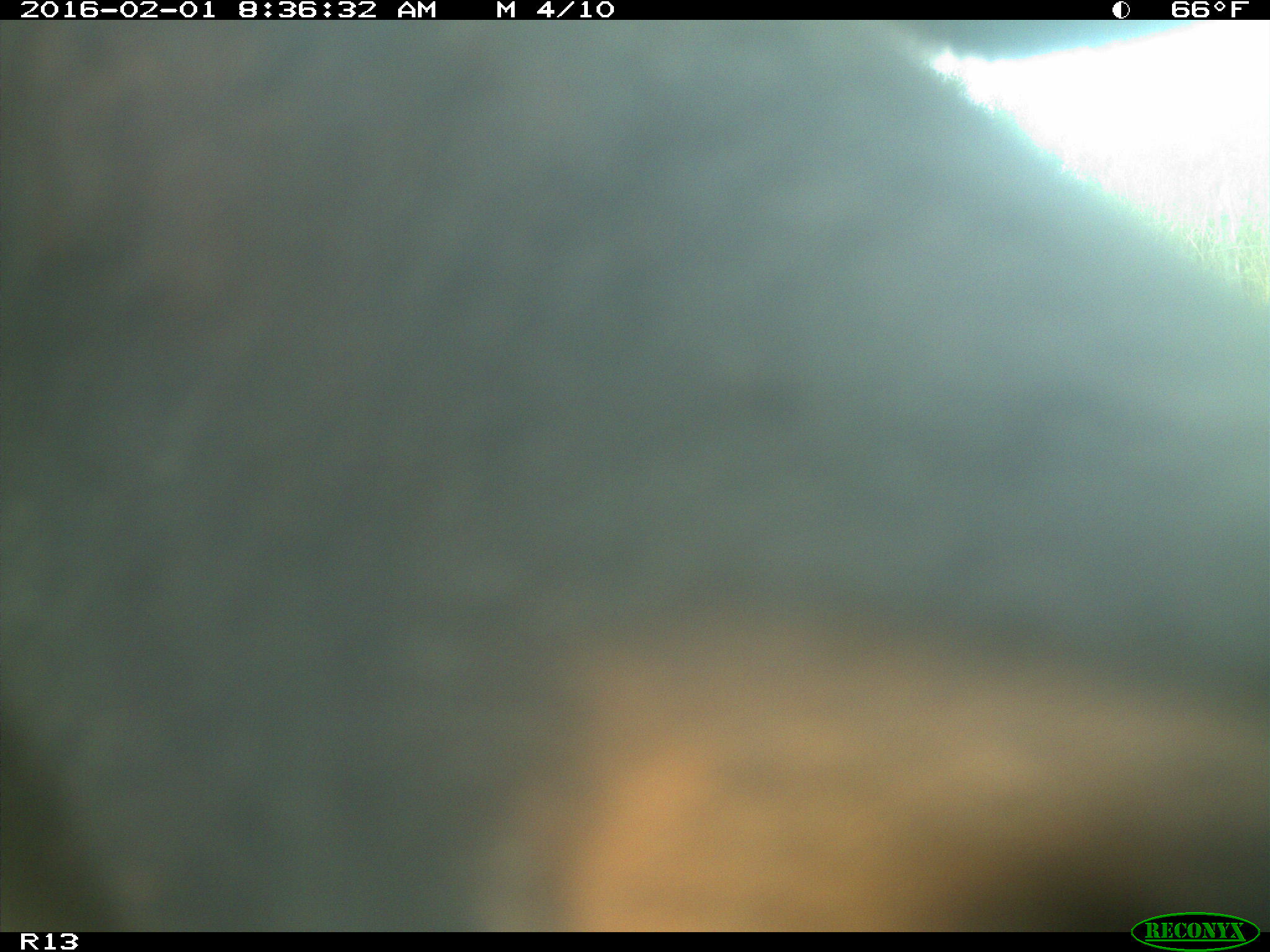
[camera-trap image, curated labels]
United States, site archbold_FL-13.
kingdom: Animalia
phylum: Chordata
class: Mammalia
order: Artiodactyla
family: Bovidae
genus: Bos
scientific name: Bos taurus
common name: domestic cow